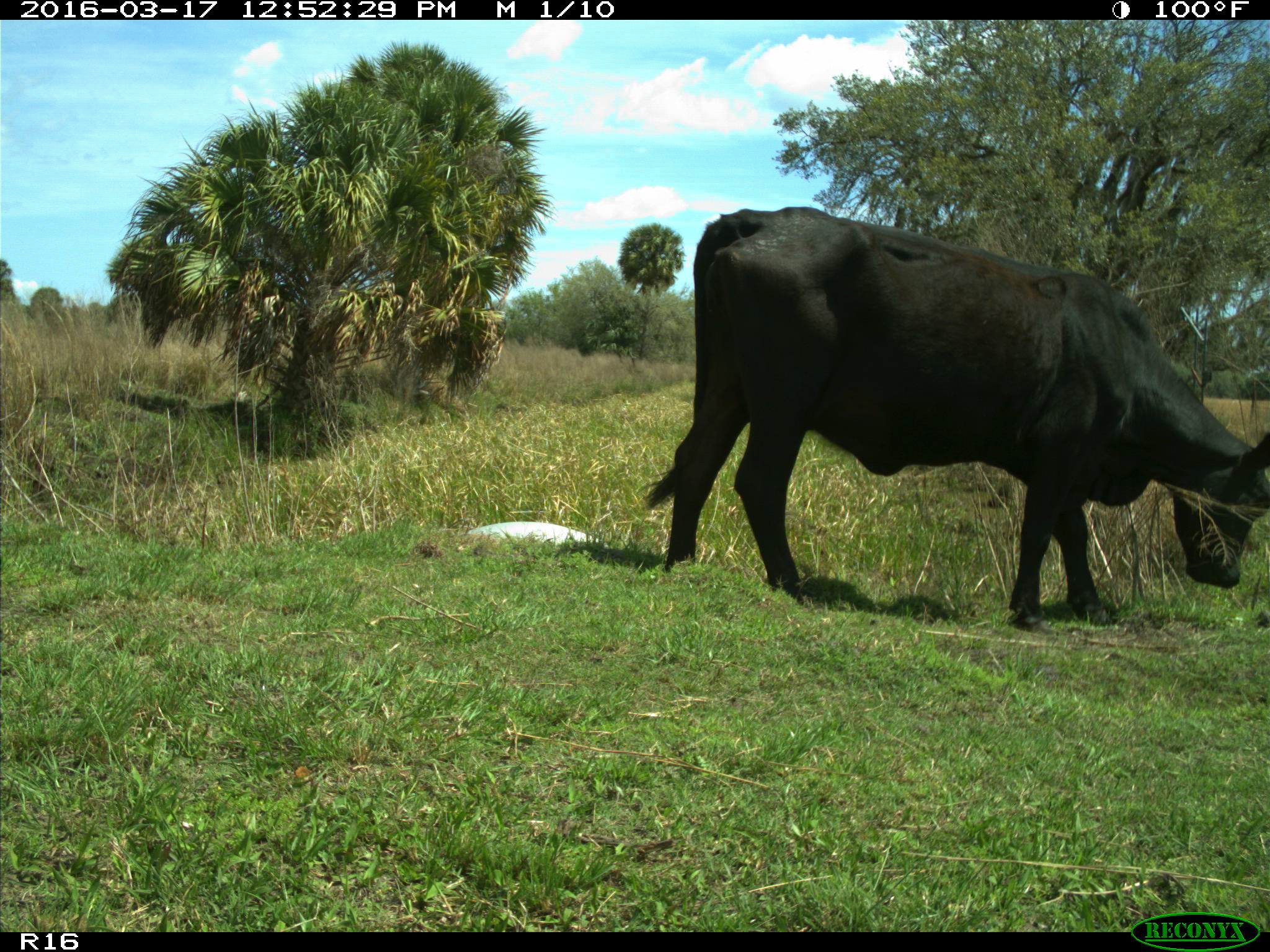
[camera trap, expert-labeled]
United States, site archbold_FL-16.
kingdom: Animalia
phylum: Chordata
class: Mammalia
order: Artiodactyla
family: Bovidae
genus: Bos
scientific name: Bos taurus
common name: domestic cow